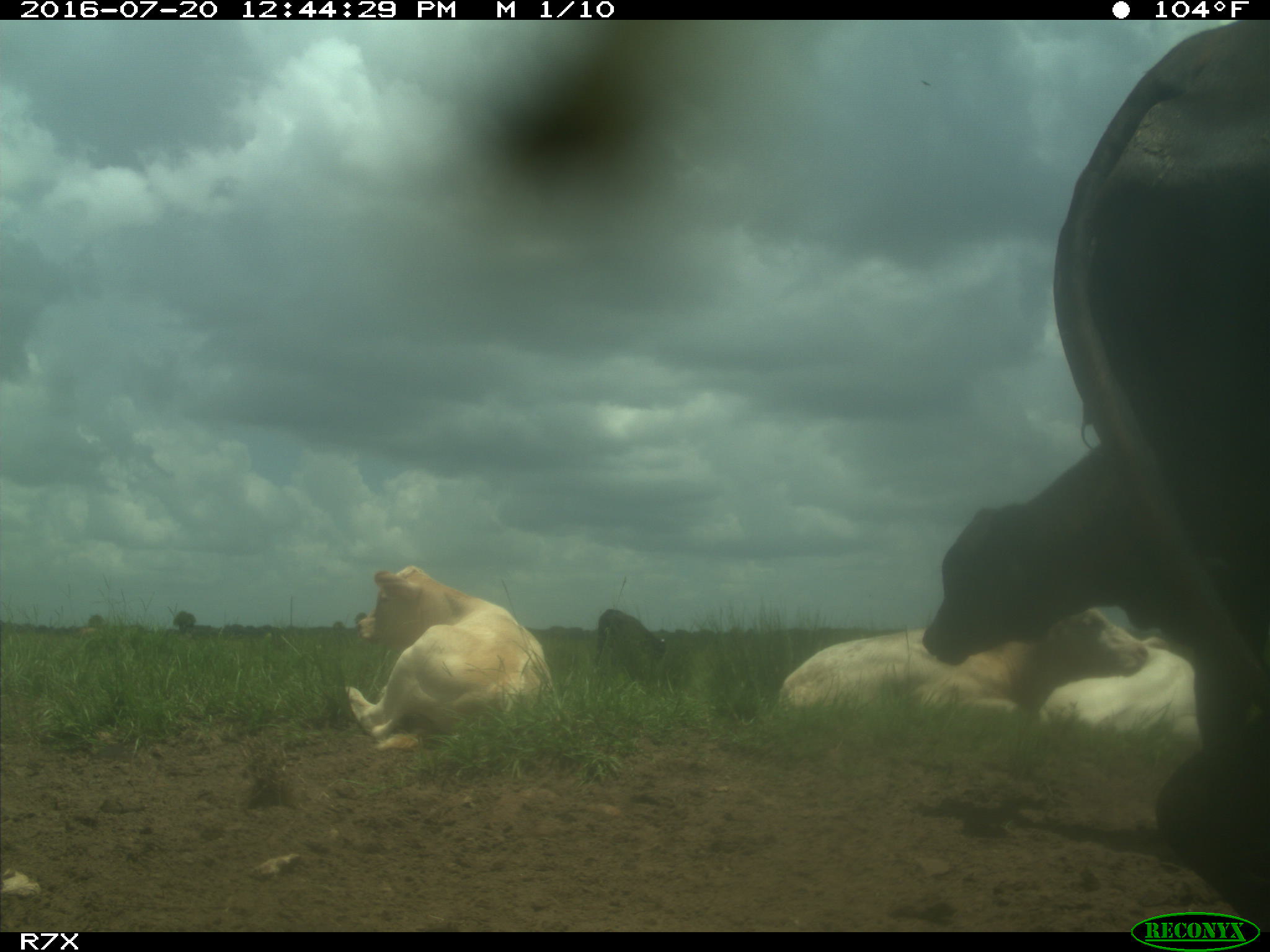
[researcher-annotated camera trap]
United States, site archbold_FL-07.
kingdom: Animalia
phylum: Chordata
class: Mammalia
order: Artiodactyla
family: Bovidae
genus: Bos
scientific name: Bos taurus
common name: domestic cow